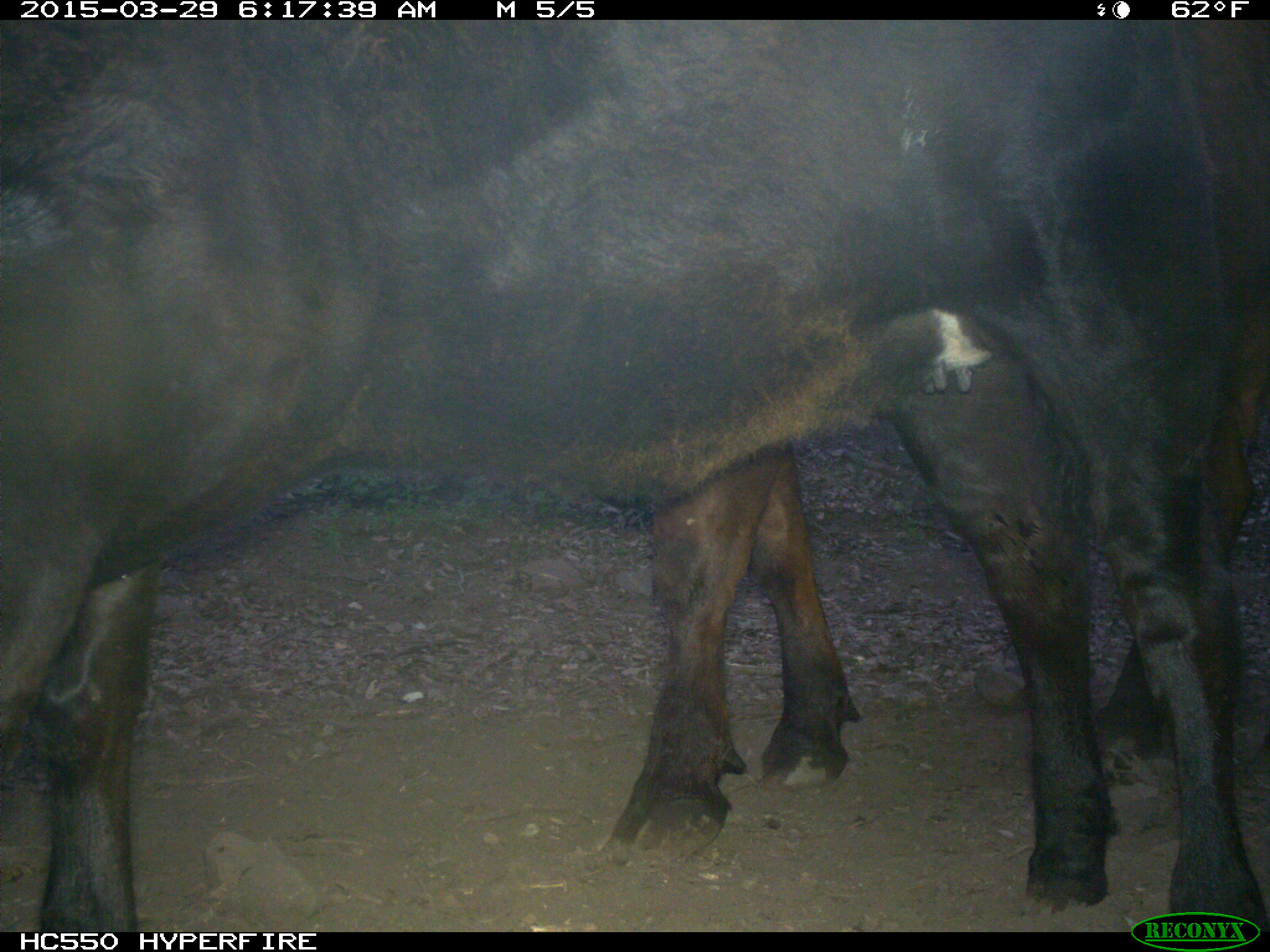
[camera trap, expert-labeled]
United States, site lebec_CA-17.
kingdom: Animalia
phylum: Chordata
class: Mammalia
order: Artiodactyla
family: Bovidae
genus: Bos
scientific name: Bos taurus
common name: domestic cow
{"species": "Bos taurus (domestic cow)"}